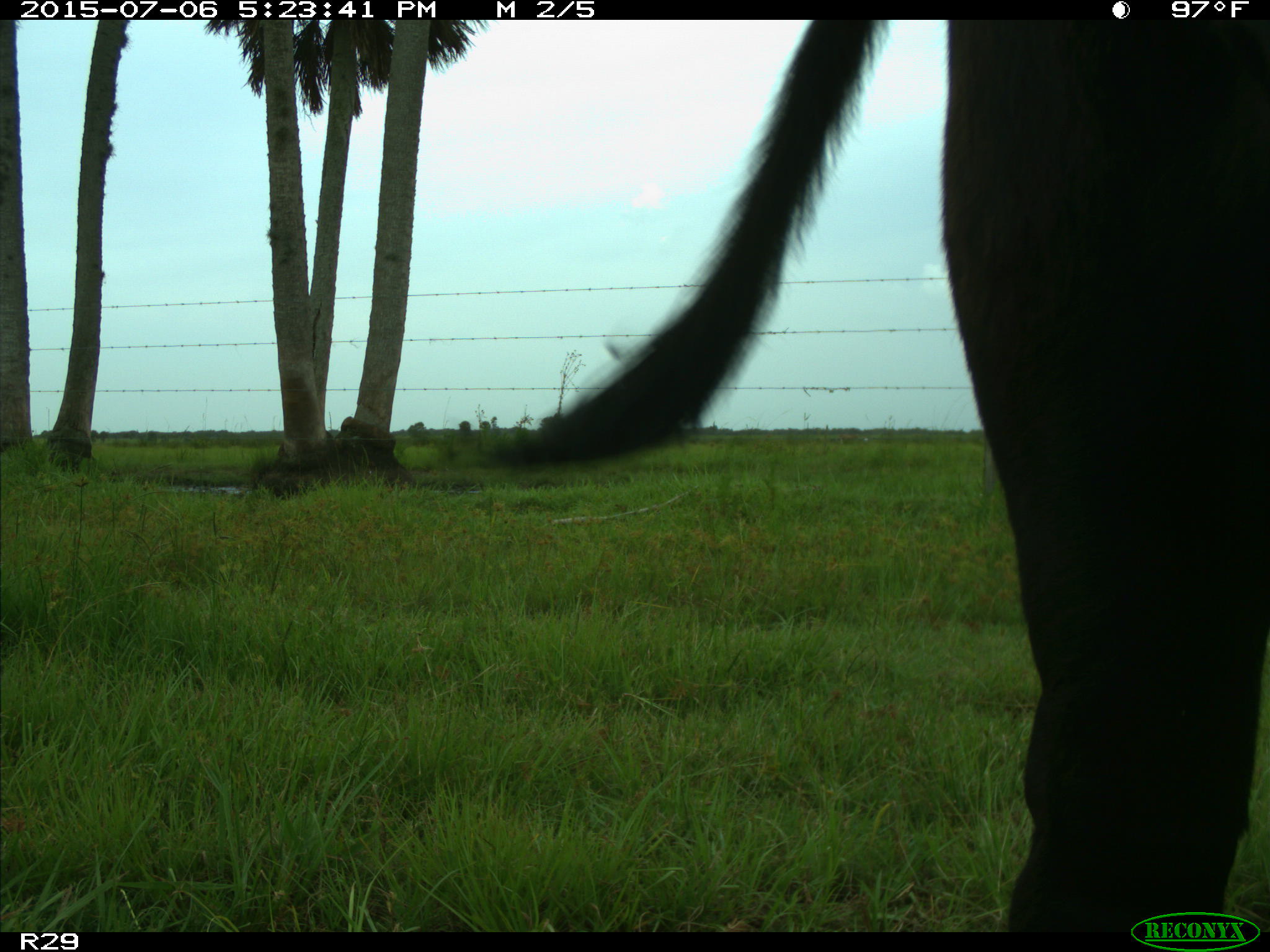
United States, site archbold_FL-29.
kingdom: Animalia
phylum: Chordata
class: Mammalia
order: Artiodactyla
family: Bovidae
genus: Bos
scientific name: Bos taurus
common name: domestic cow